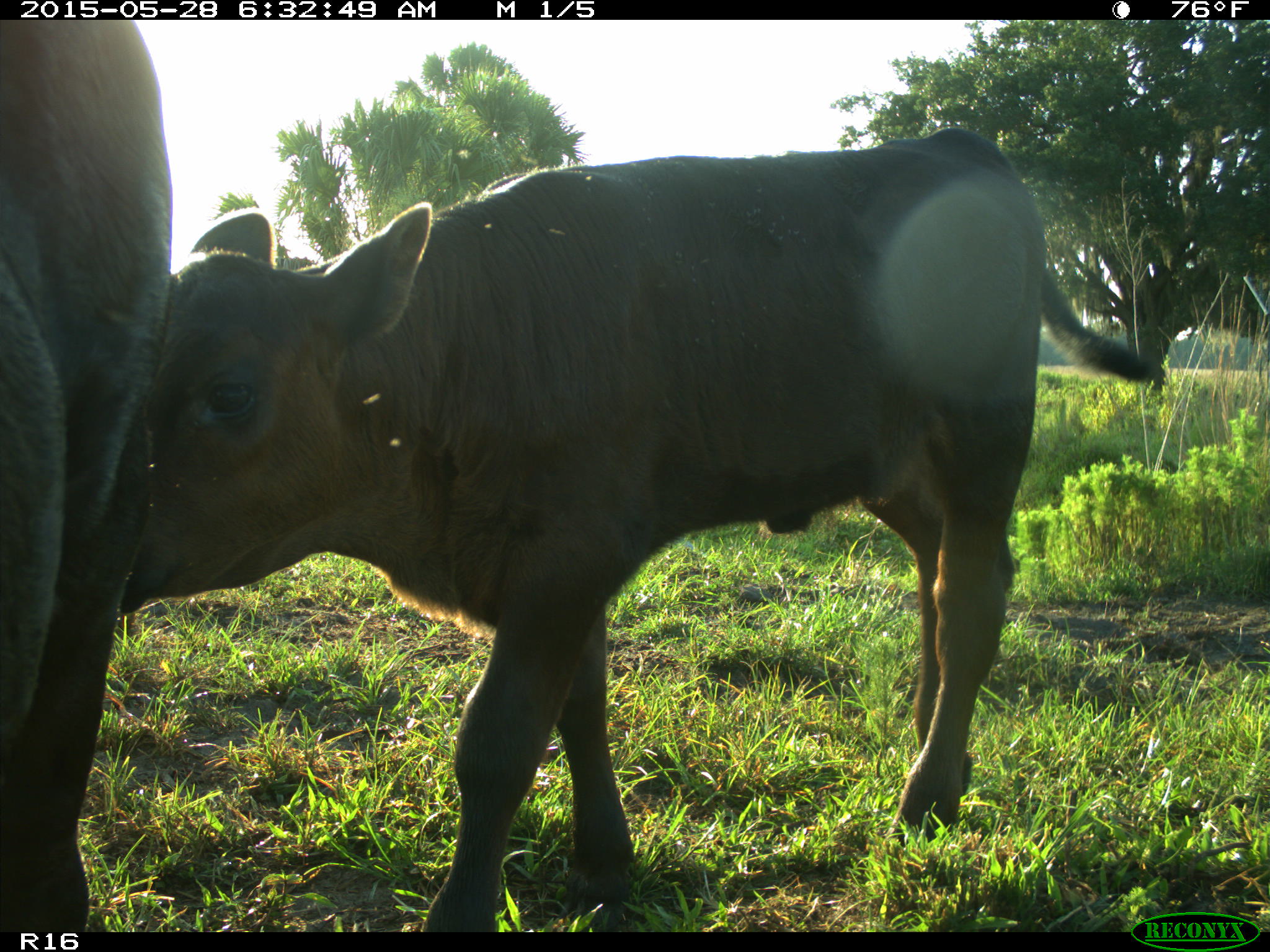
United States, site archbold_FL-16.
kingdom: Animalia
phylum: Chordata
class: Mammalia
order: Artiodactyla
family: Bovidae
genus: Bos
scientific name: Bos taurus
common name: domestic cow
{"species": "Bos taurus (domestic cow)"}